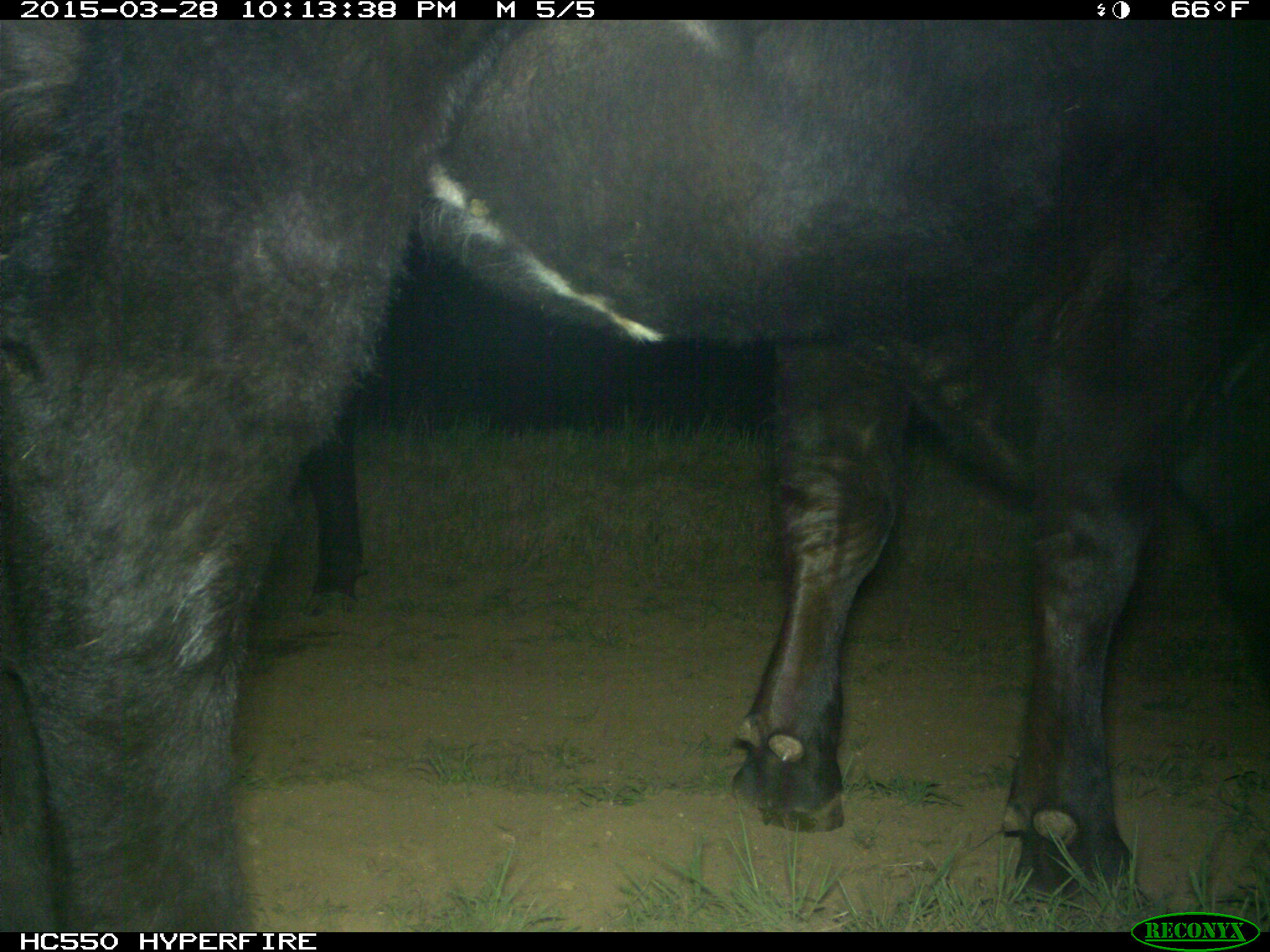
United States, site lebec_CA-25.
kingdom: Animalia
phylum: Chordata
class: Mammalia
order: Artiodactyla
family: Bovidae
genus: Bos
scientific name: Bos taurus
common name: domestic cow